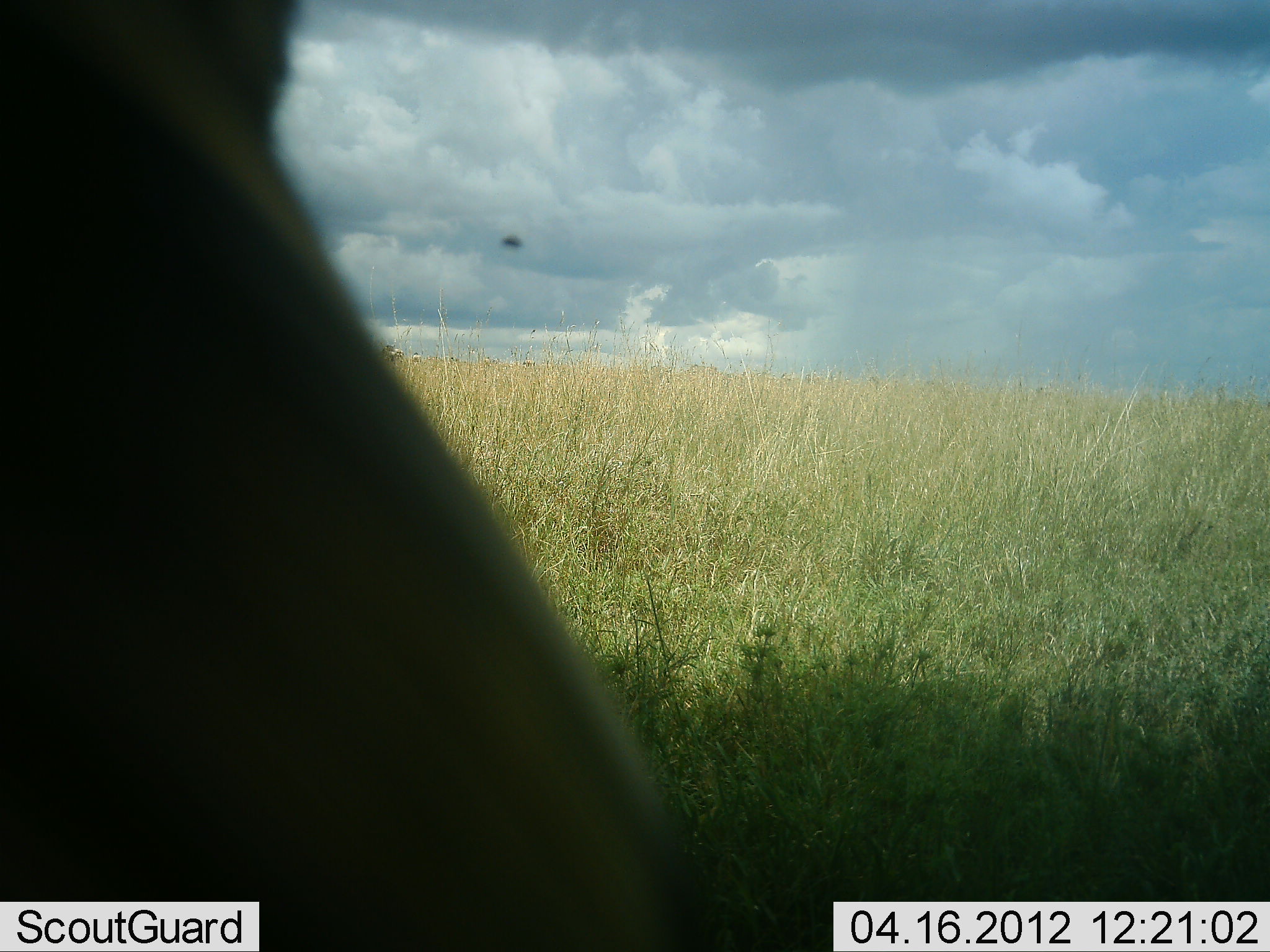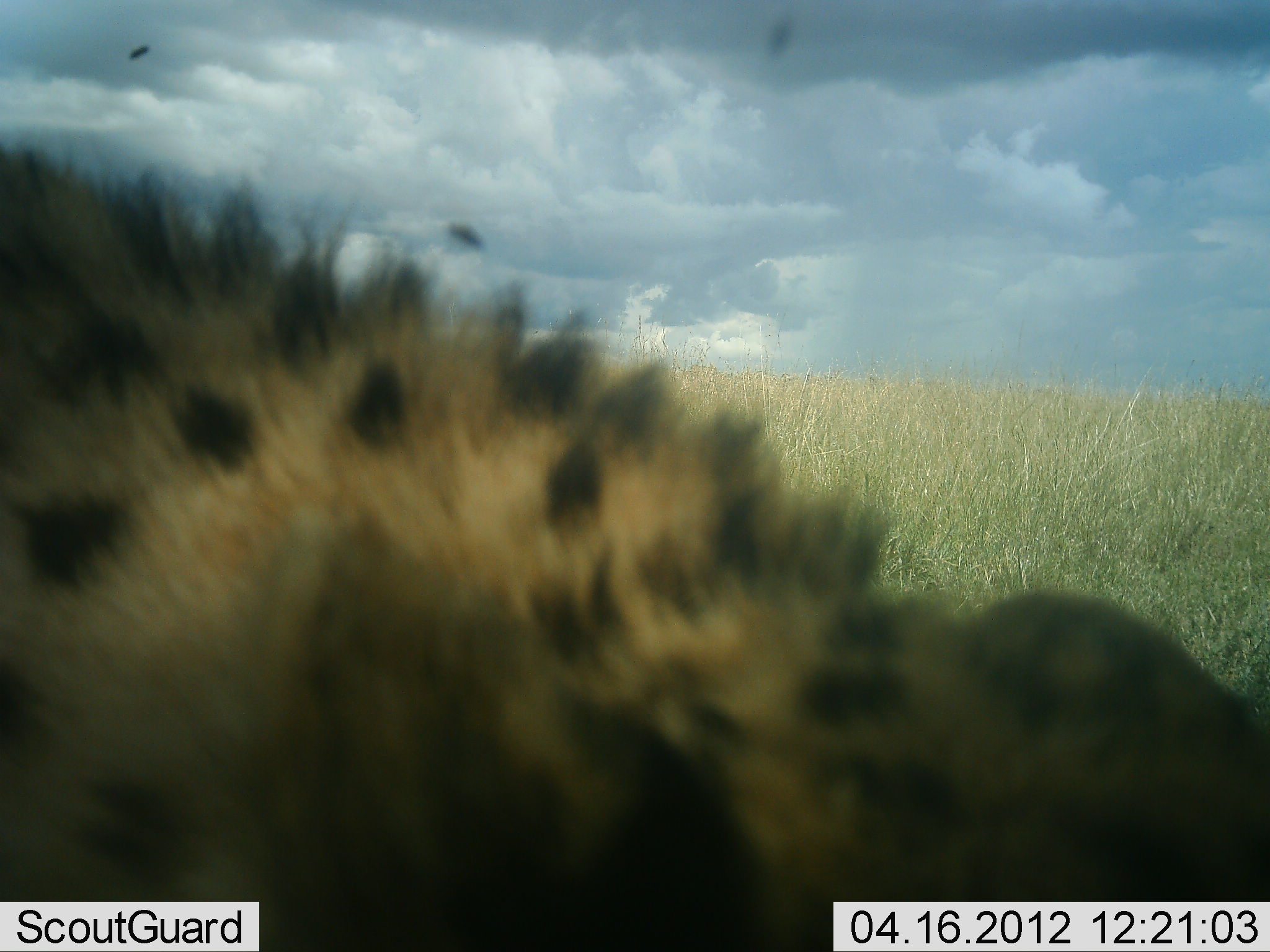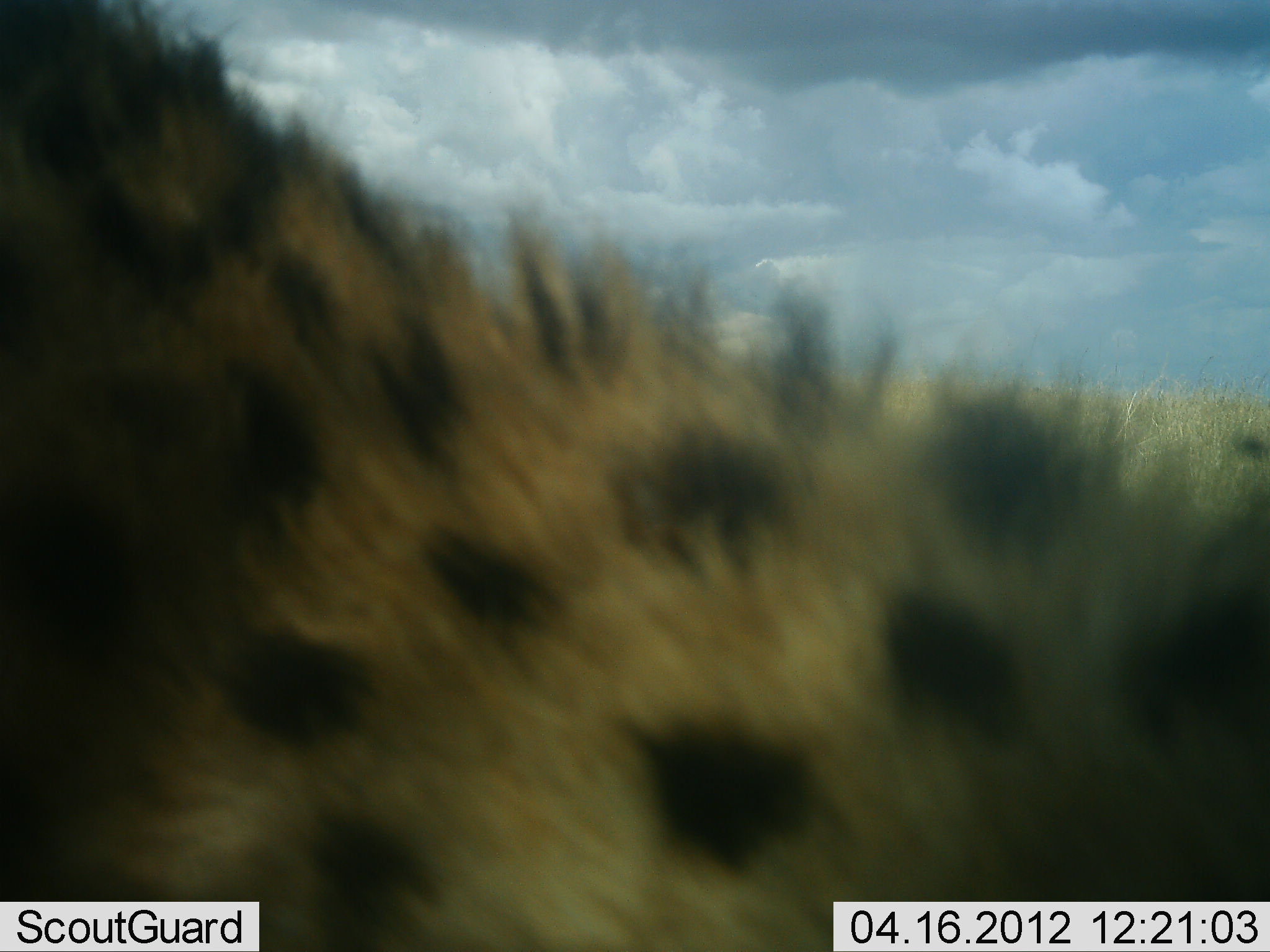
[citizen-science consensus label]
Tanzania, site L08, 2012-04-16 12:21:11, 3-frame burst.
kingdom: Animalia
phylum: Chordata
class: Mammalia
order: Carnivora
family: Hyaenidae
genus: Crocuta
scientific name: Crocuta crocuta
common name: spotted hyena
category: hyenaspotted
Hyenaspotted (spotted hyena) (Crocuta crocuta), count 1. Behavior (volunteer vote fractions): standing 25%, resting 0%, moving 69%, interacting 6%. Young present (vote fraction): 0%. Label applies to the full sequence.